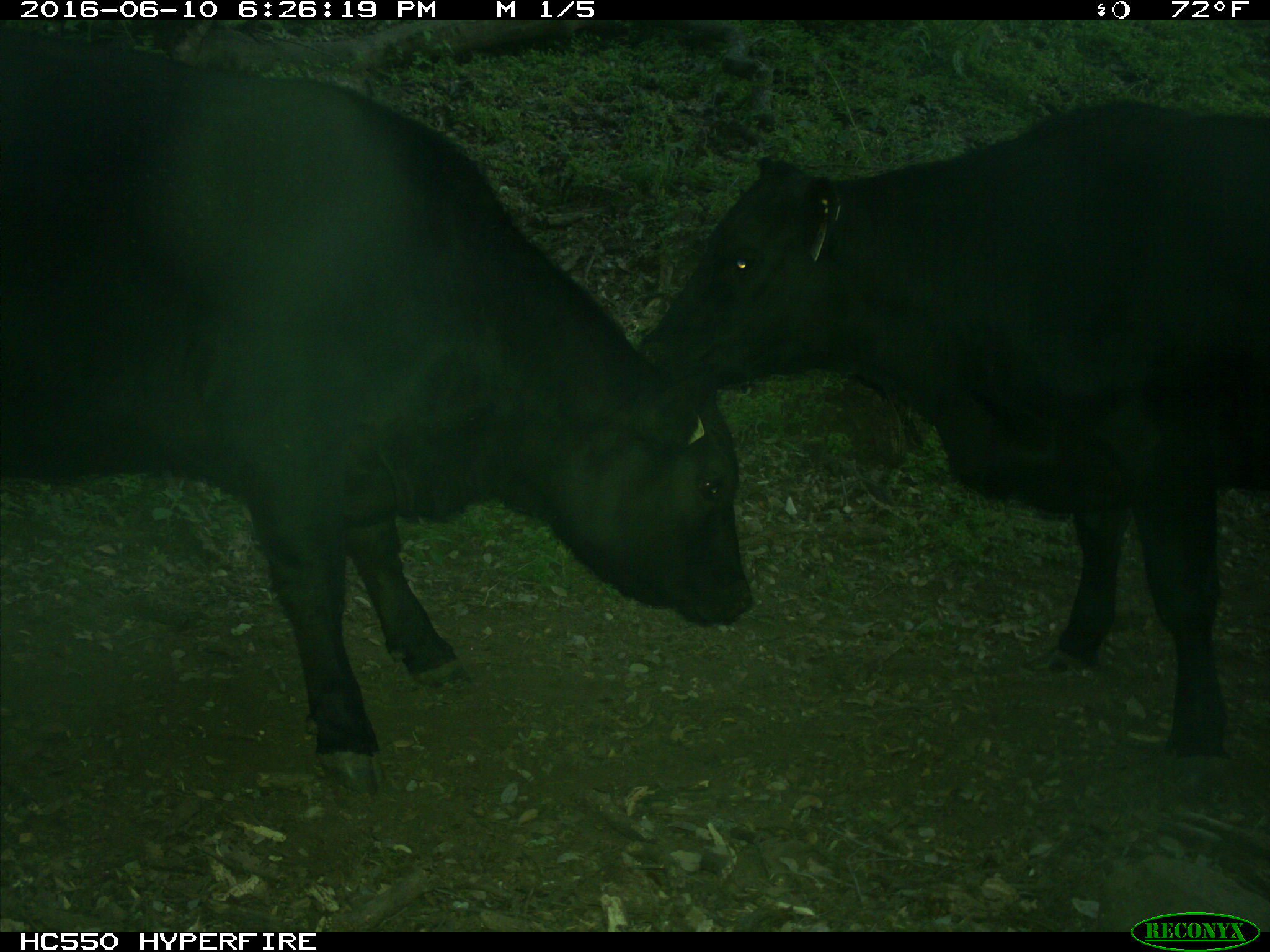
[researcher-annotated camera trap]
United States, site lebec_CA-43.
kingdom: Animalia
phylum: Chordata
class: Mammalia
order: Artiodactyla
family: Bovidae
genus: Bos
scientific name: Bos taurus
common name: domestic cow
Bos taurus (domestic cow).